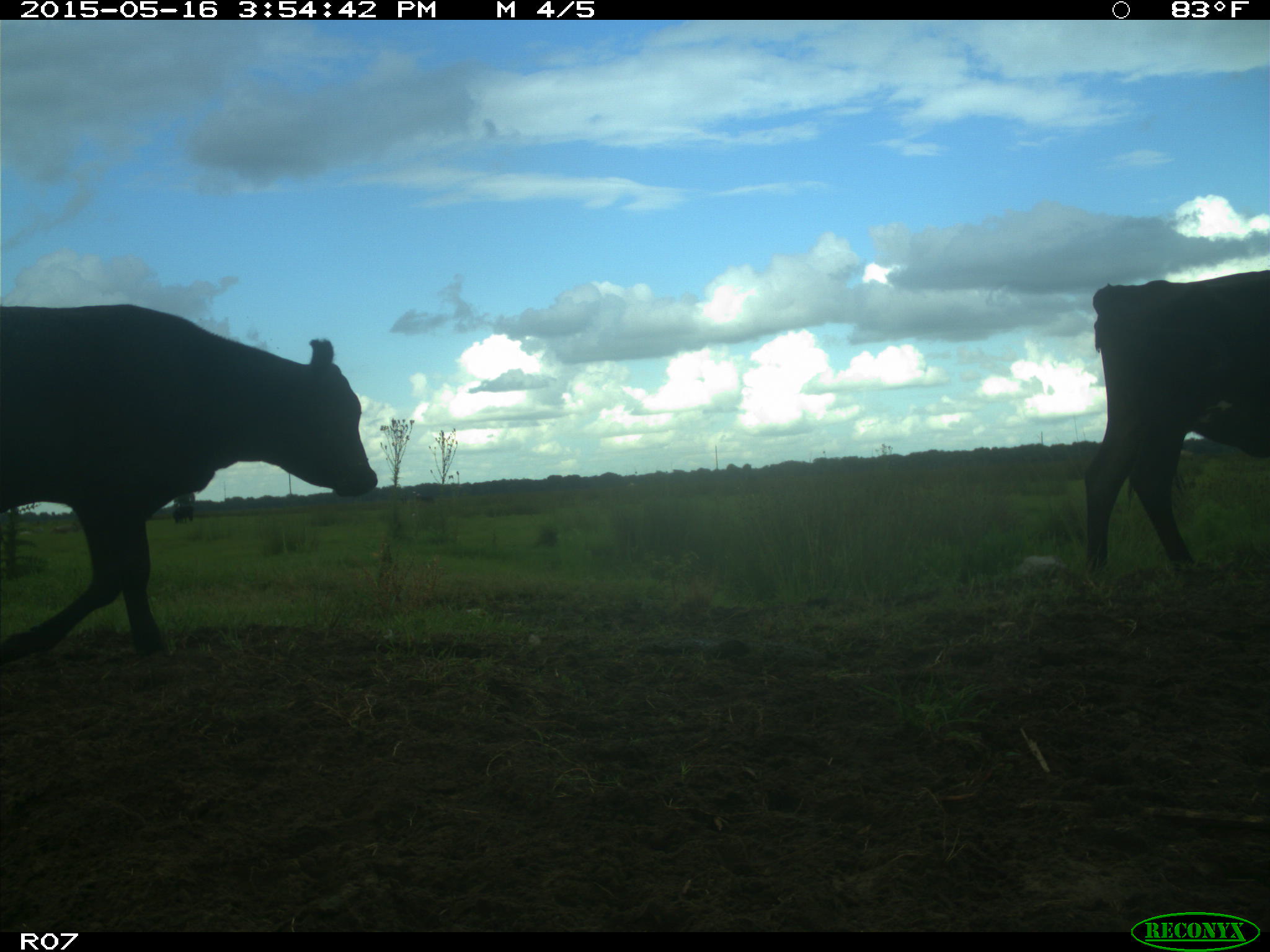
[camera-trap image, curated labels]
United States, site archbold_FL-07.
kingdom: Animalia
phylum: Chordata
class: Mammalia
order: Artiodactyla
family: Bovidae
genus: Bos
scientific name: Bos taurus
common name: domestic cow